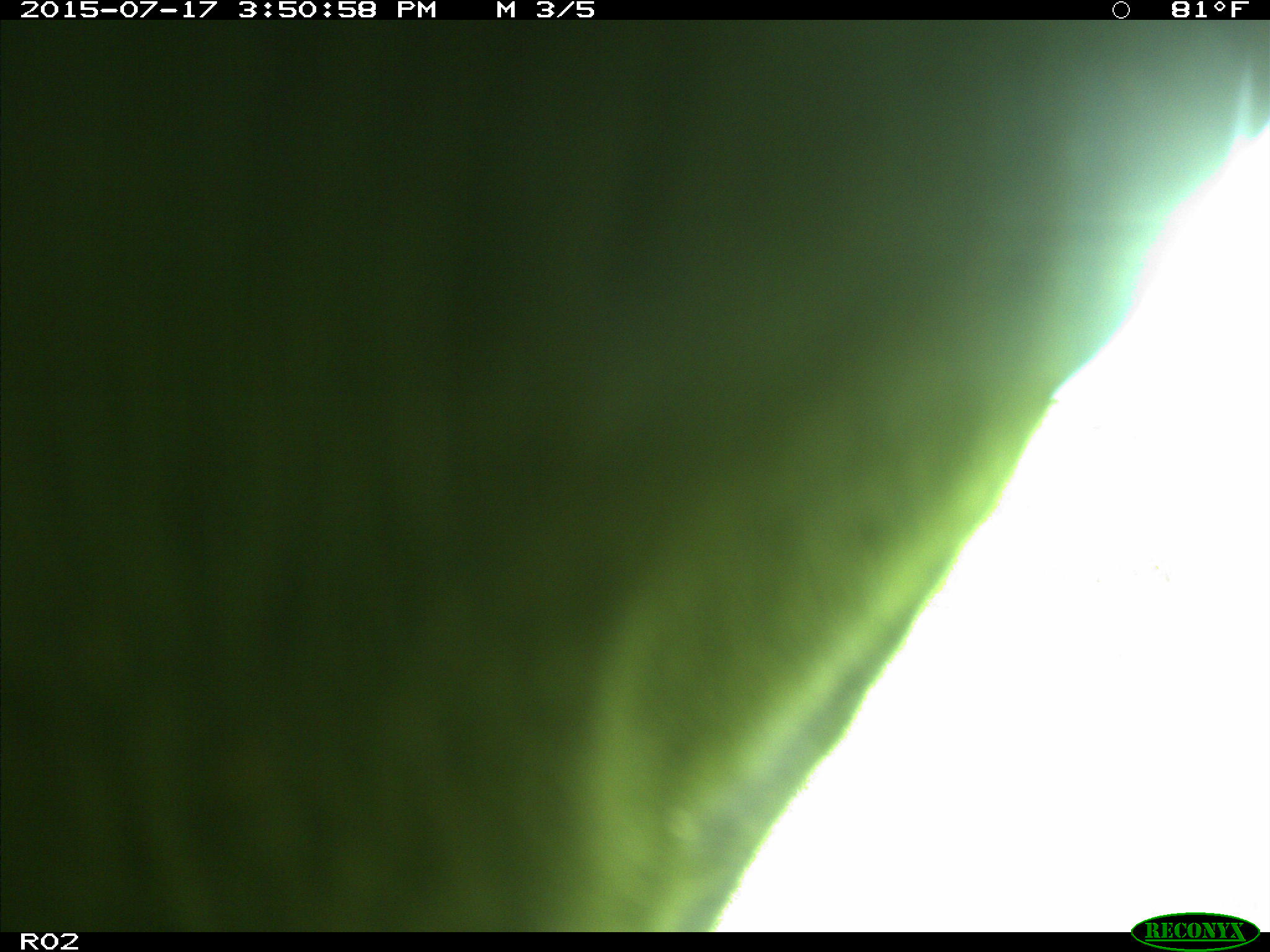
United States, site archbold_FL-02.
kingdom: Animalia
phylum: Chordata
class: Mammalia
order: Artiodactyla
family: Bovidae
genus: Bos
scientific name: Bos taurus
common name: domestic cow